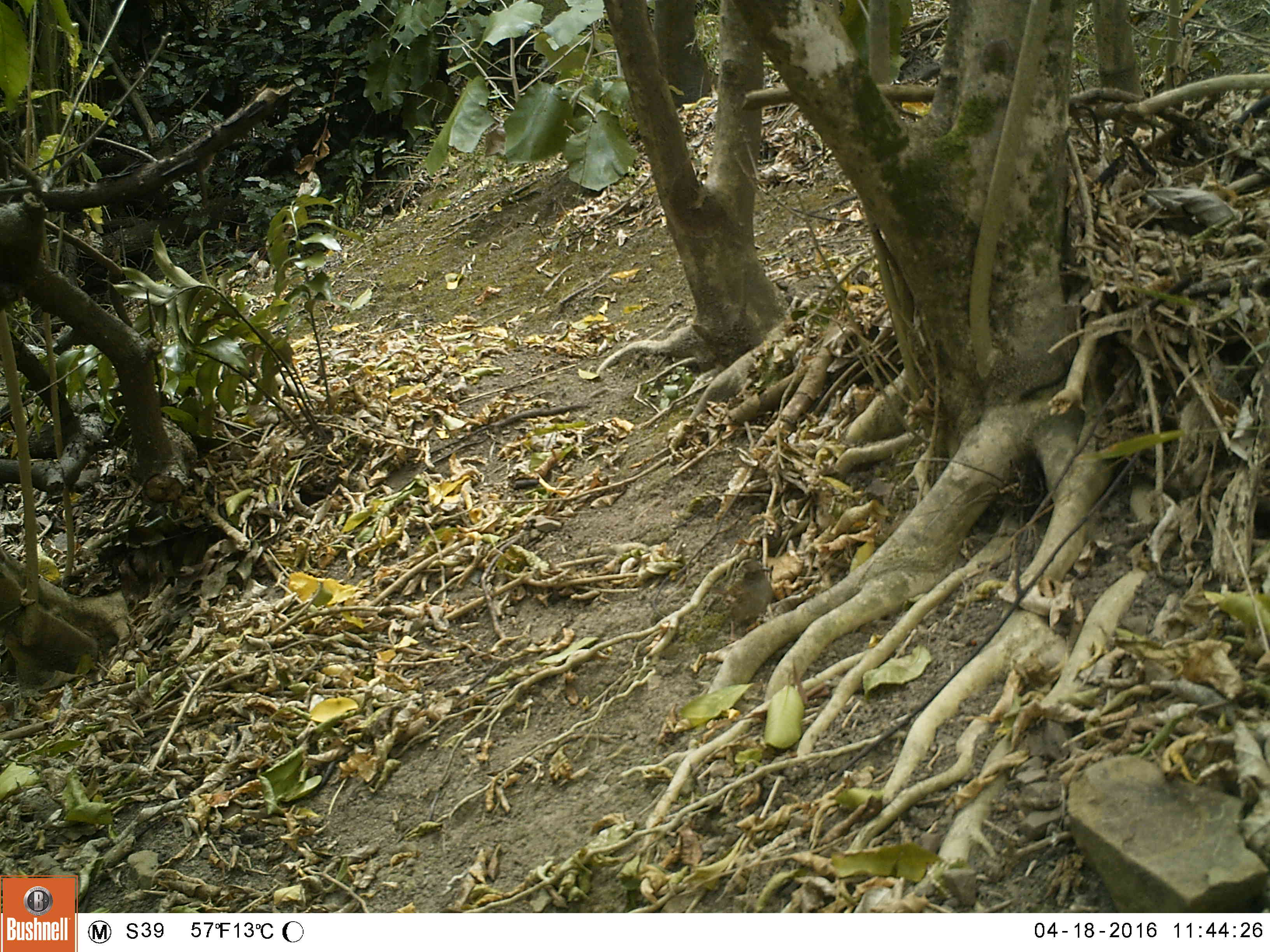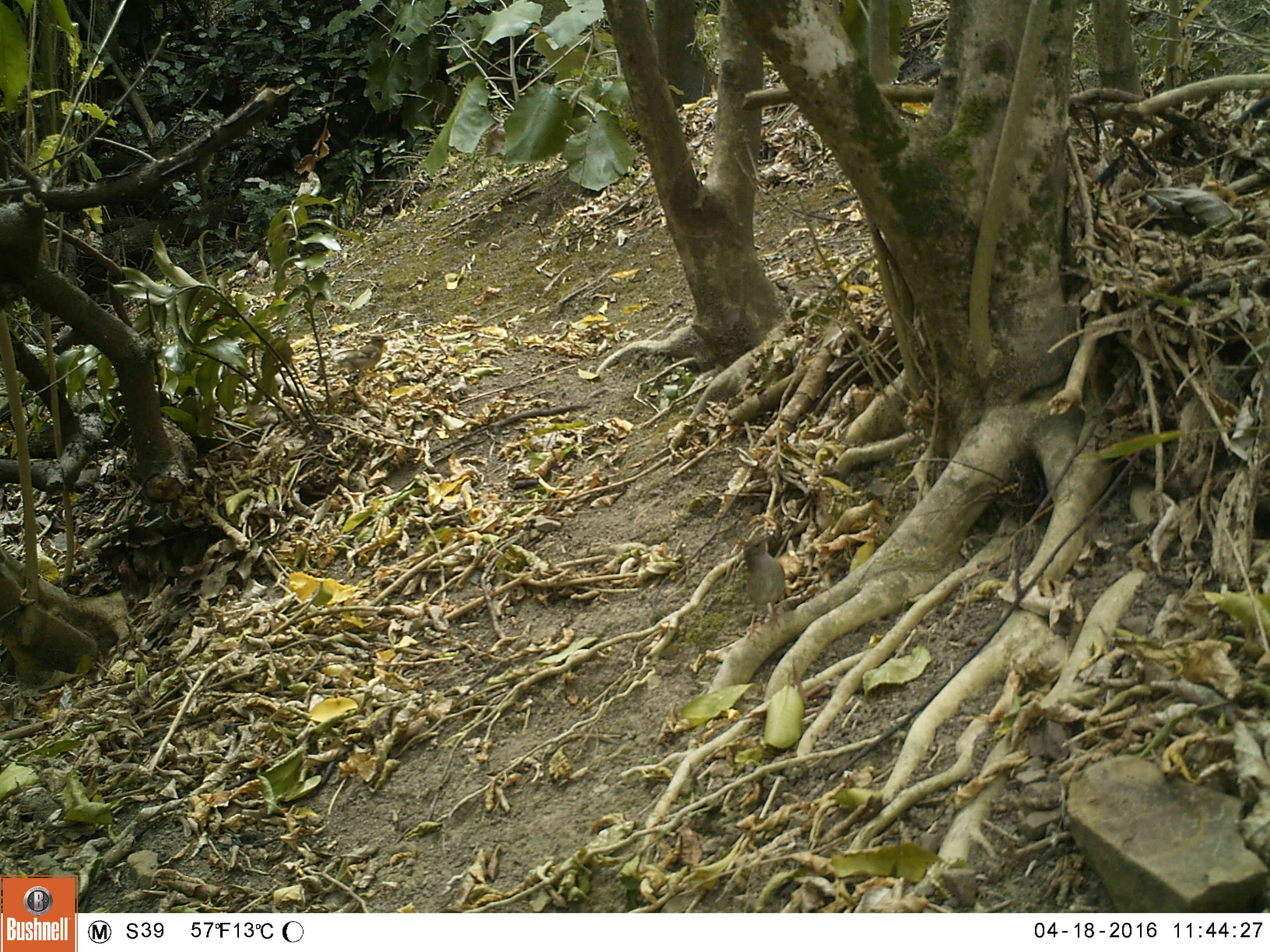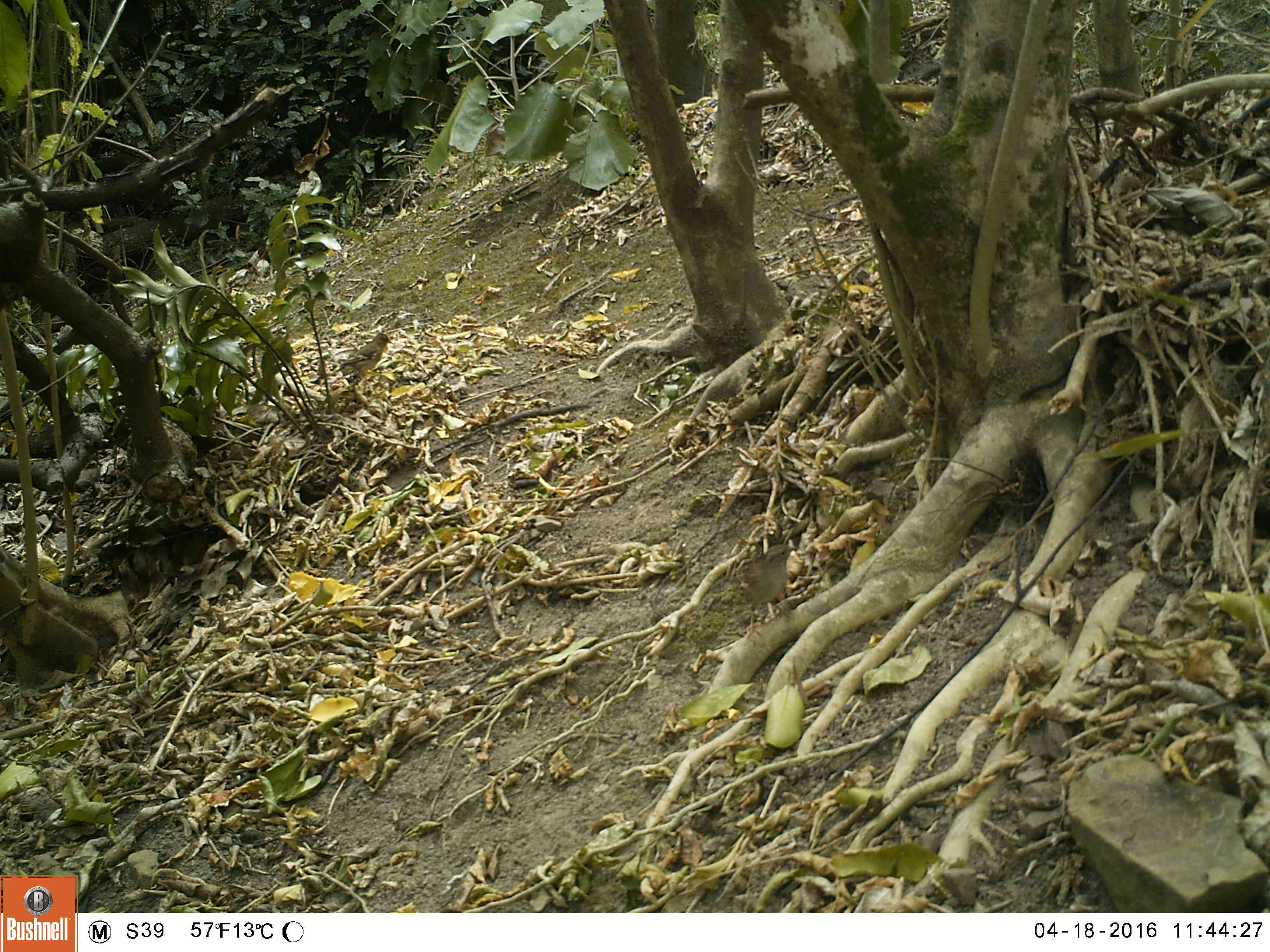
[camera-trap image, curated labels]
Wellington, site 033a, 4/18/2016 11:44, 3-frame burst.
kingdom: Animalia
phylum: Chordata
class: Aves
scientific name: Aves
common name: bird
Bird (Aves).